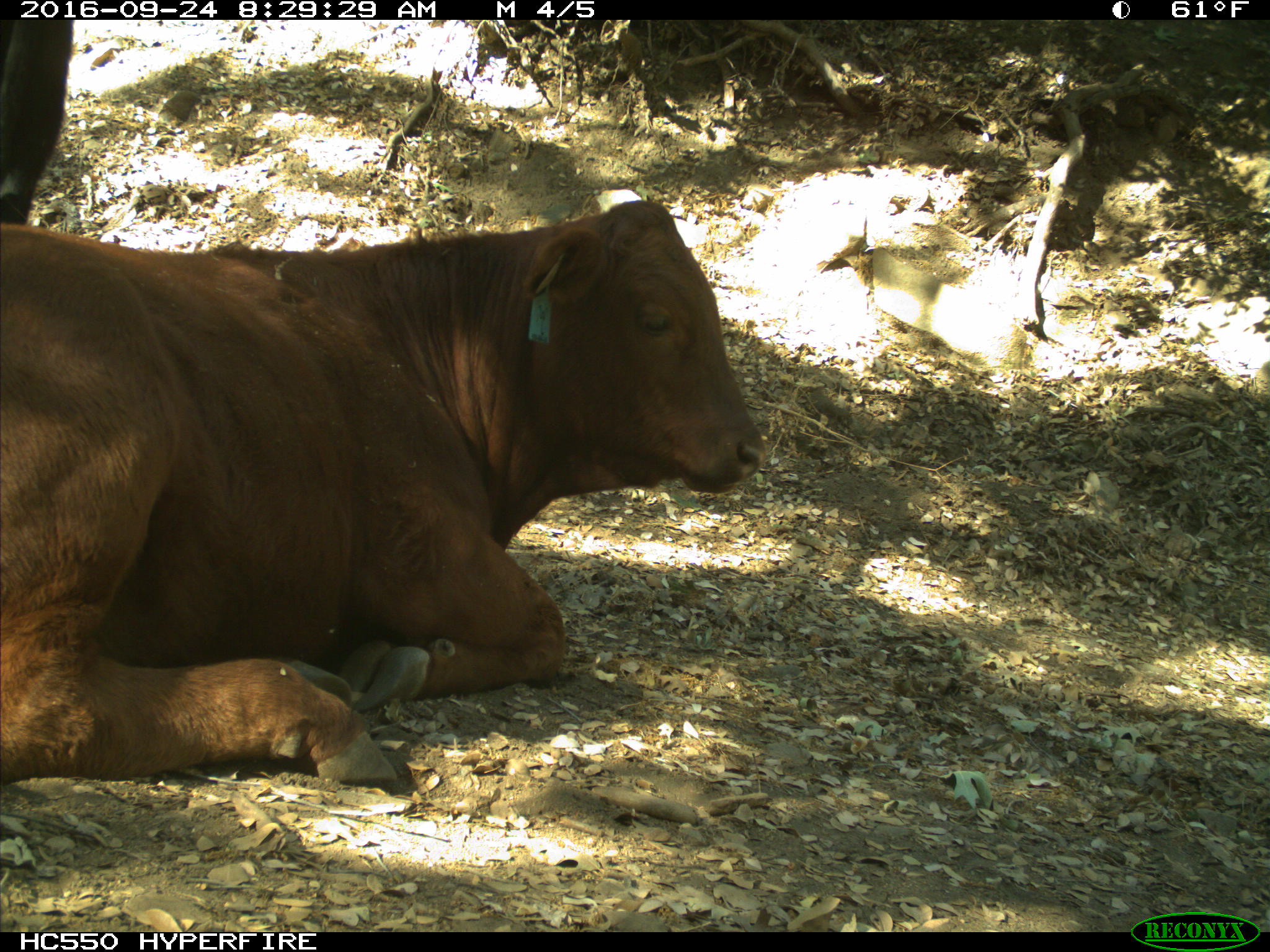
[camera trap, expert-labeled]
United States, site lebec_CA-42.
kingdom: Animalia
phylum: Chordata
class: Mammalia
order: Artiodactyla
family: Bovidae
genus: Bos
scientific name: Bos taurus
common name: domestic cow